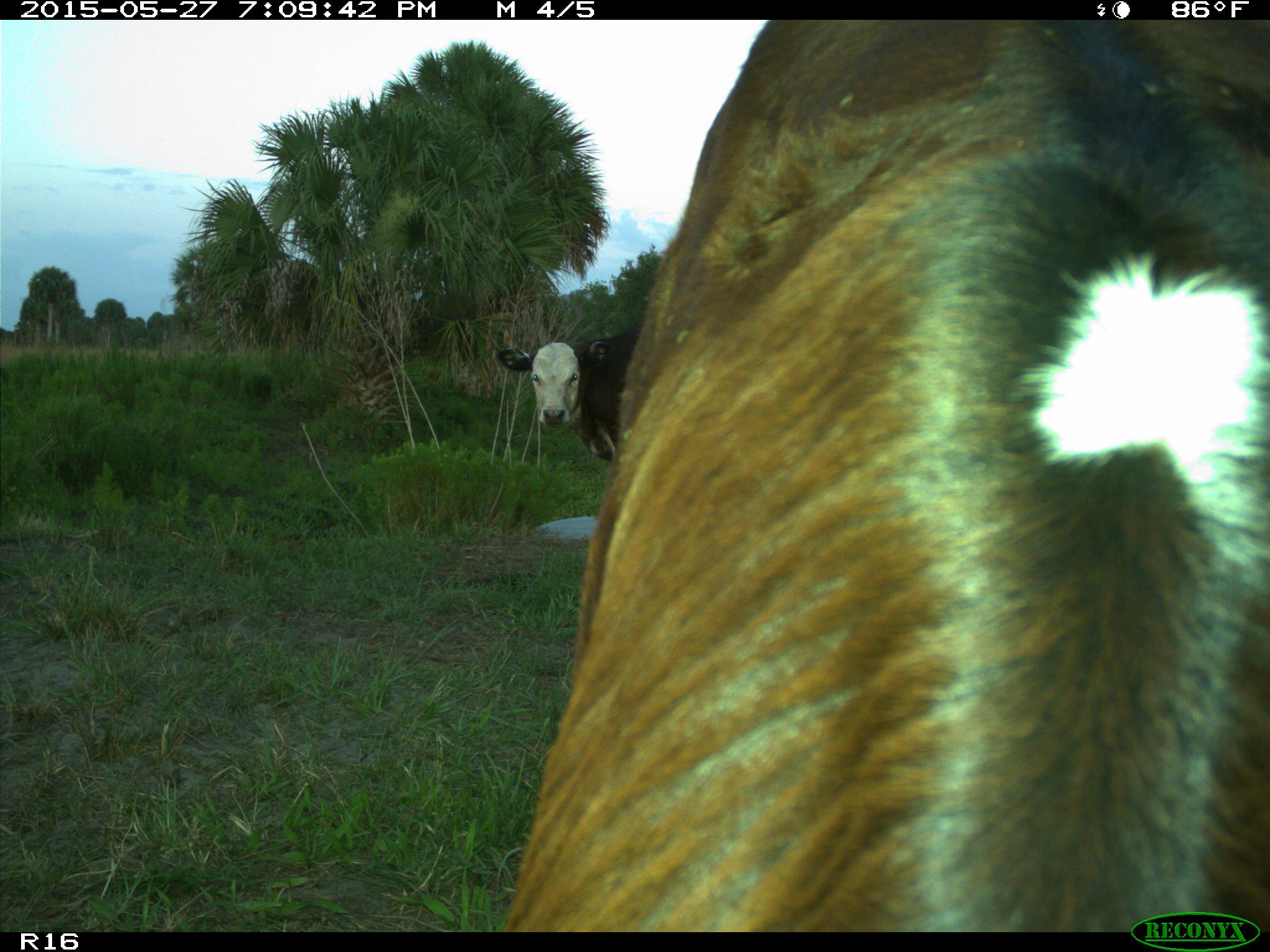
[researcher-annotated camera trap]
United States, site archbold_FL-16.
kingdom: Animalia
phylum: Chordata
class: Mammalia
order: Artiodactyla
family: Bovidae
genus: Bos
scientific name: Bos taurus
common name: domestic cow